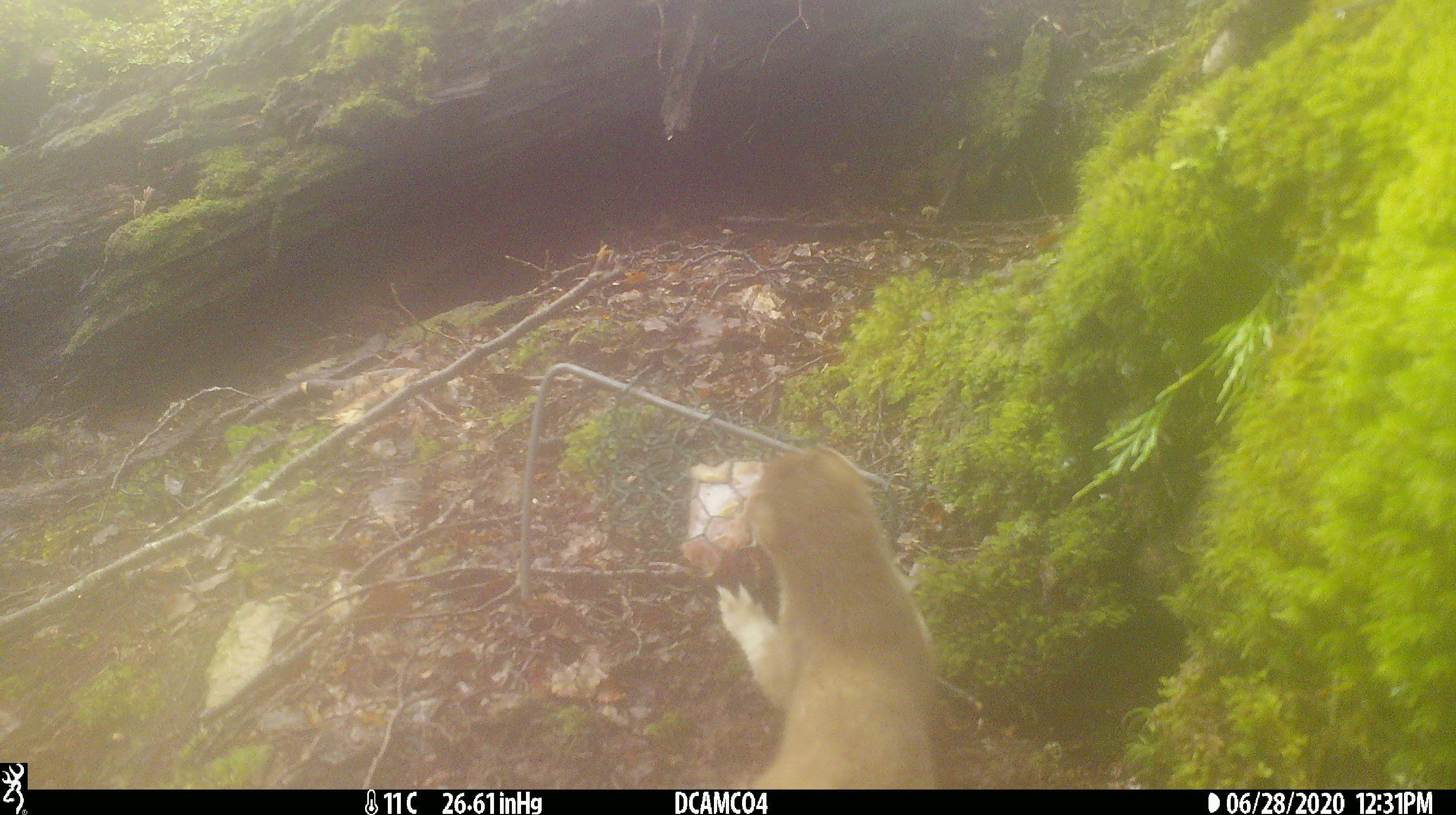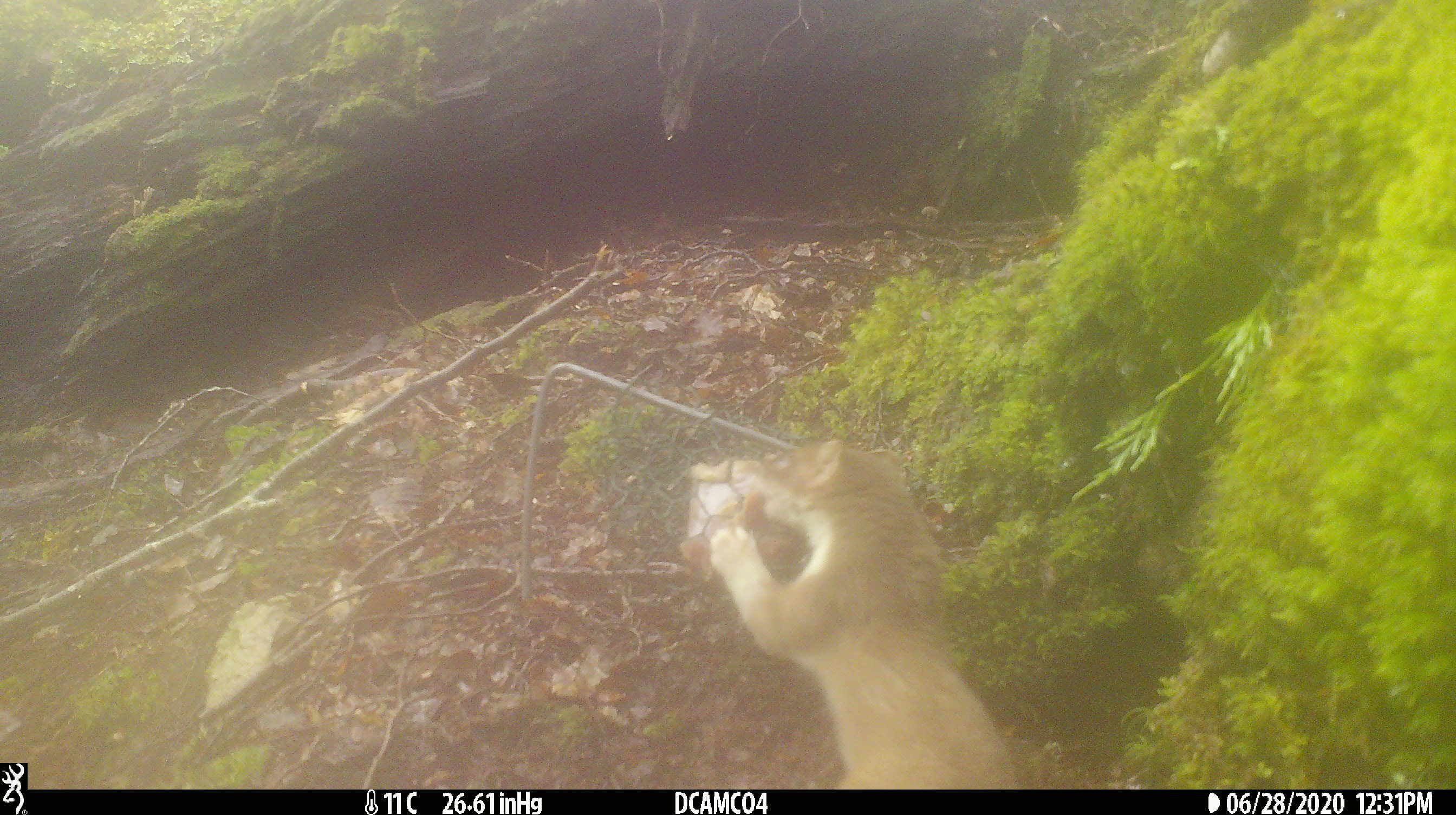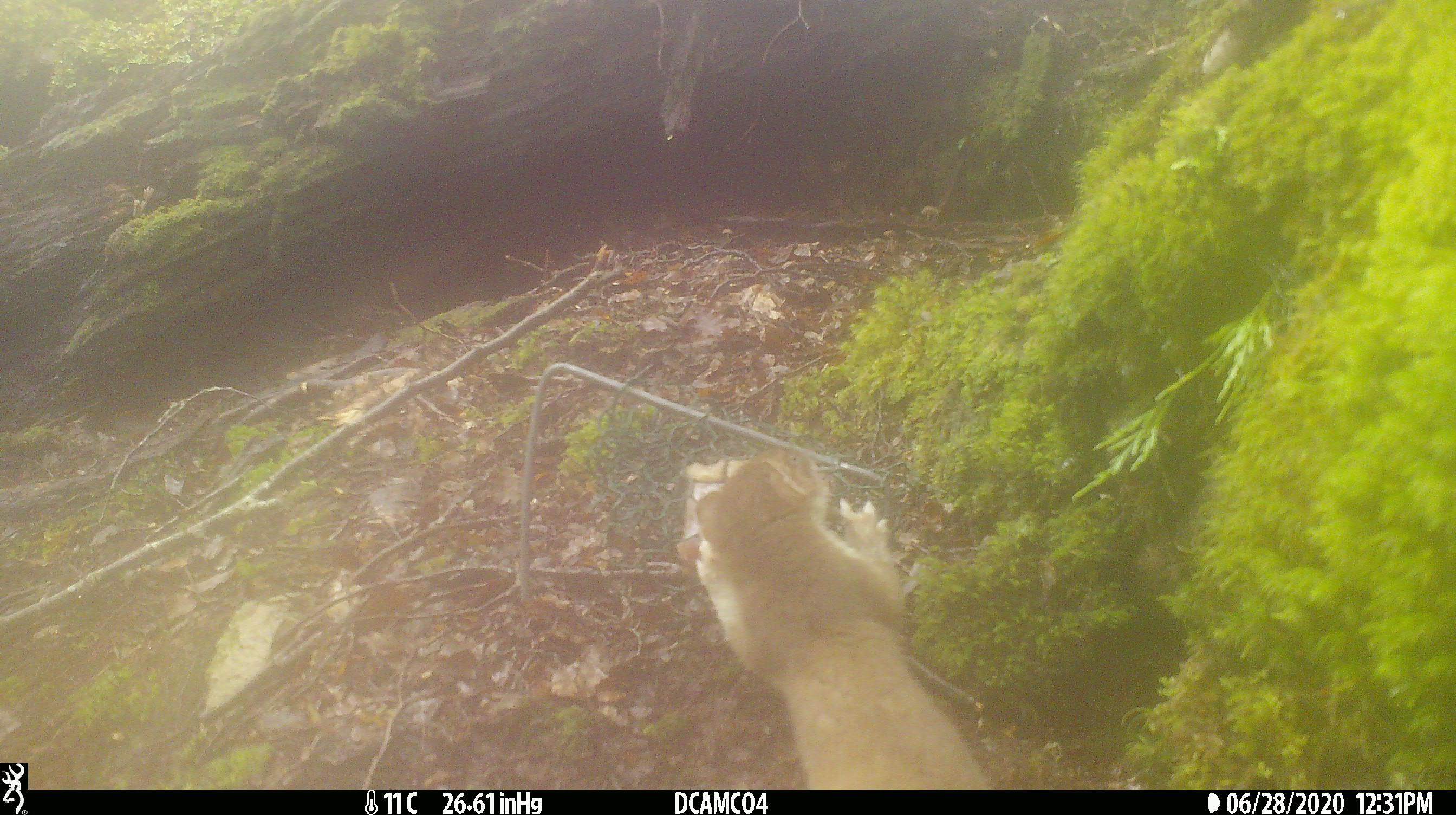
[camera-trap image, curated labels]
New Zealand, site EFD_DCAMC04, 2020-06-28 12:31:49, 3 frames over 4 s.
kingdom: Animalia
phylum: Chordata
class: Mammalia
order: Carnivora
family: Mustelidae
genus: Mustela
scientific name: Mustela erminea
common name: stoat